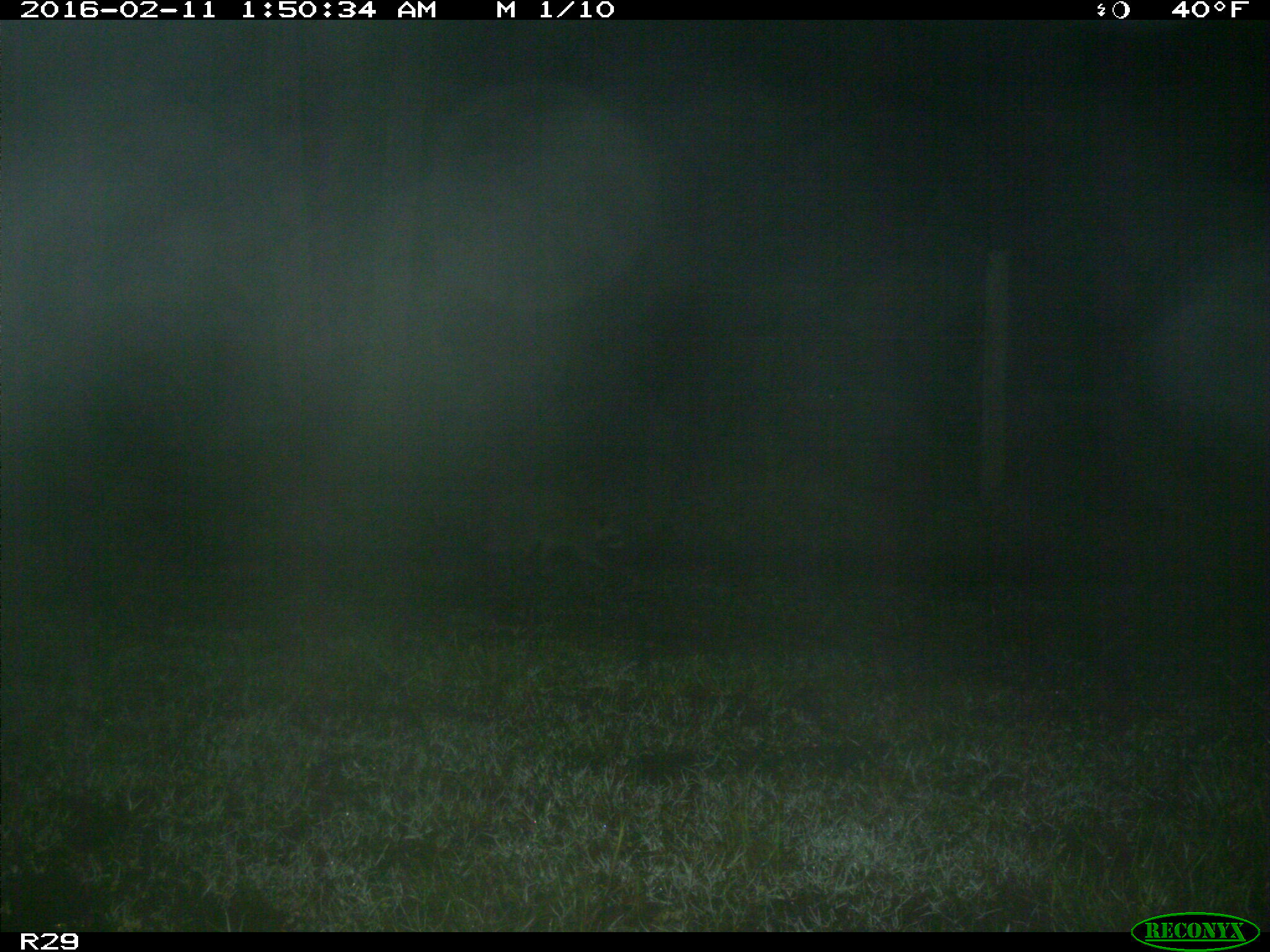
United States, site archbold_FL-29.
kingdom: Animalia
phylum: Chordata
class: Mammalia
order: Carnivora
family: Procyonidae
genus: Procyon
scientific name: Procyon lotor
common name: common raccoon